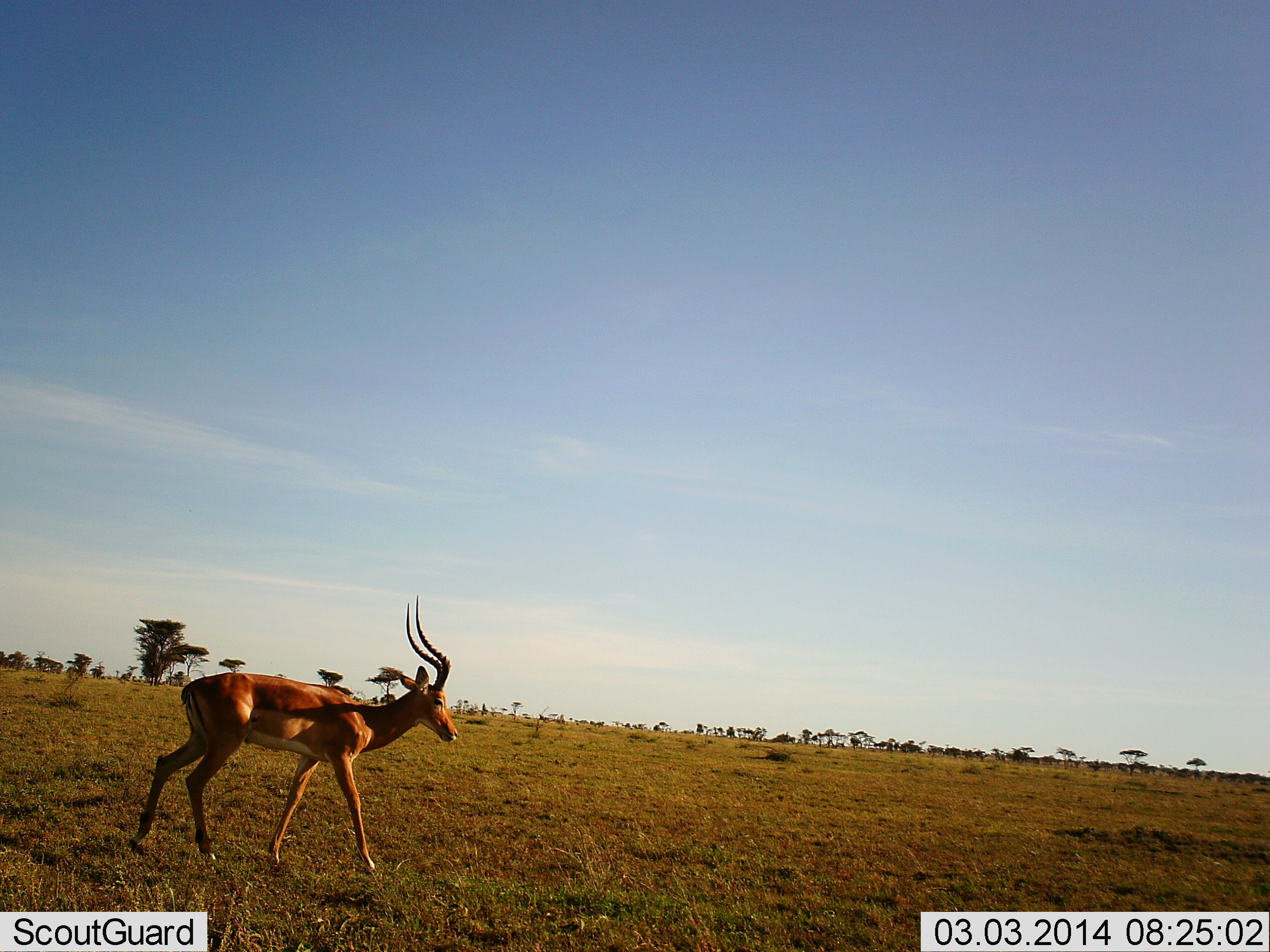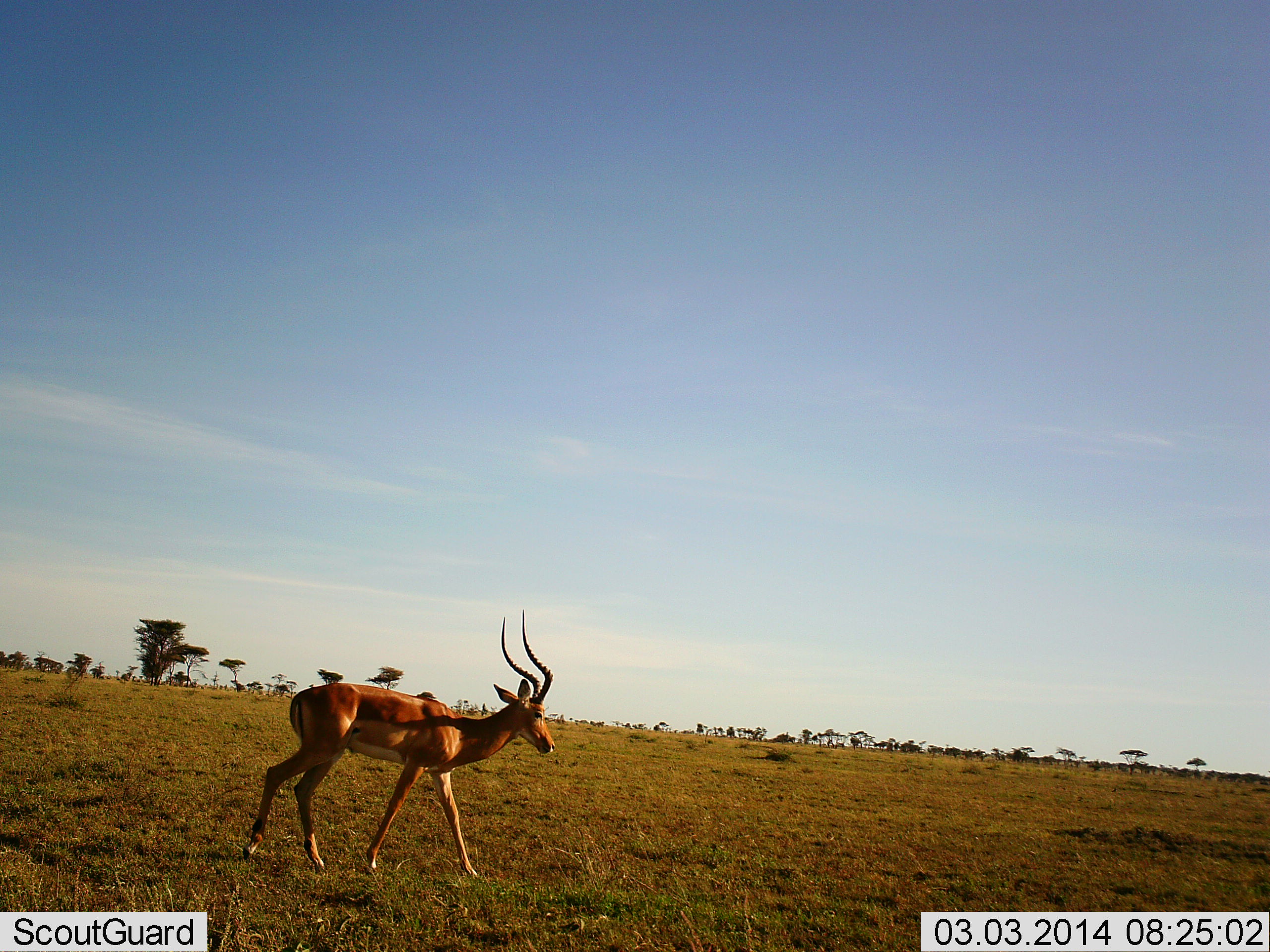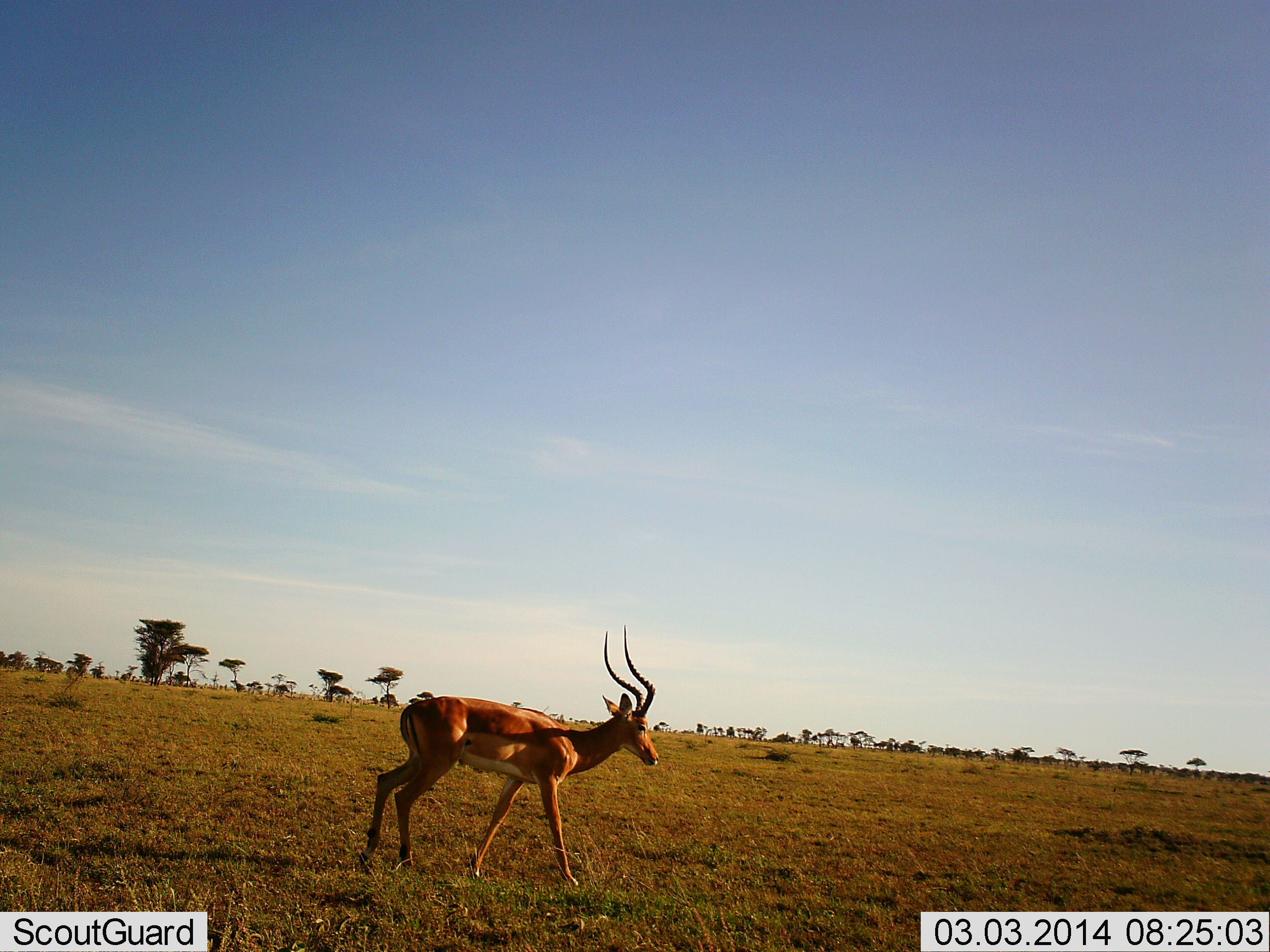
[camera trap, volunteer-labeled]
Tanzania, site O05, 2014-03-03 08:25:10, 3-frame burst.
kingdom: Animalia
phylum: Chordata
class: Mammalia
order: Artiodactyla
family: Bovidae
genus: Aepyceros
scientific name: Aepyceros melampus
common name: impala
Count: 1.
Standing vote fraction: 0%.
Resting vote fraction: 0%.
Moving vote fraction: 100%.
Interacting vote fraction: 0%.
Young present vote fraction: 0%.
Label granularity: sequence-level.